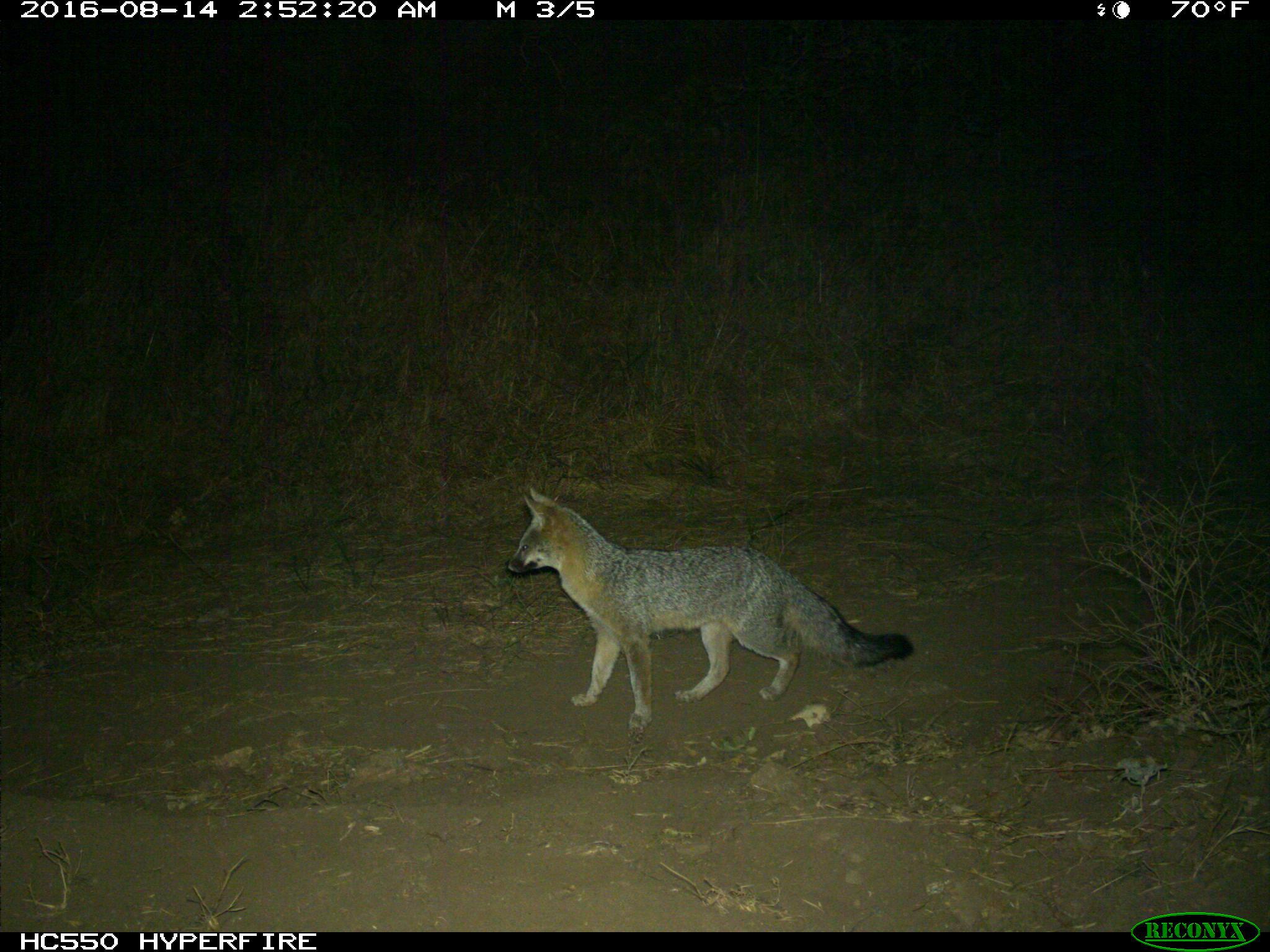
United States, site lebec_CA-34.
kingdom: Animalia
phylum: Chordata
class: Mammalia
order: Carnivora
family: Canidae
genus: Urocyon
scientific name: Urocyon cinereoargenteus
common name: gray fox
Urocyon cinereoargenteus (gray fox).